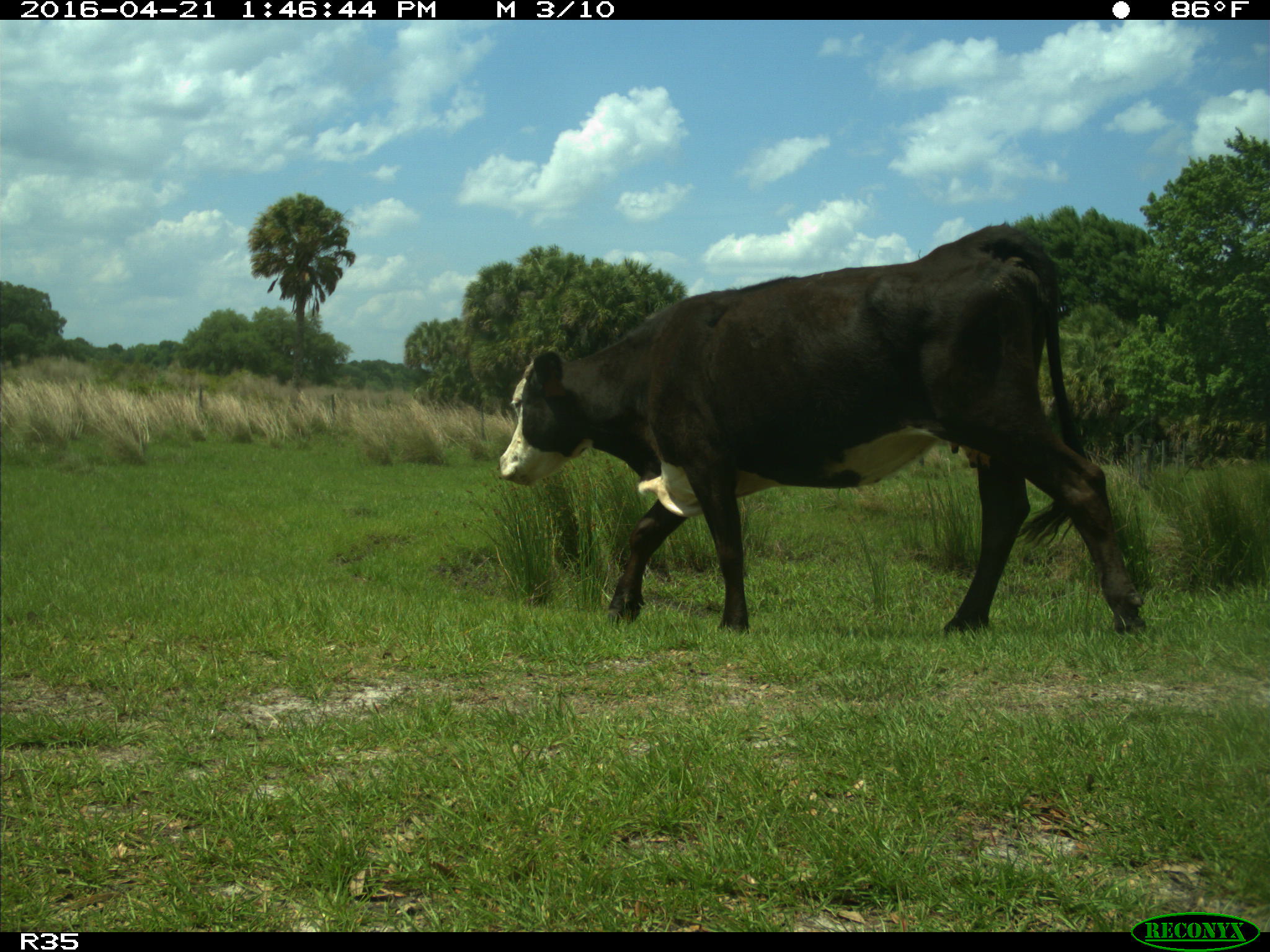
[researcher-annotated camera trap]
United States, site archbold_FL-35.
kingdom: Animalia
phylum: Chordata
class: Mammalia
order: Artiodactyla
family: Bovidae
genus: Bos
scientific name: Bos taurus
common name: domestic cow